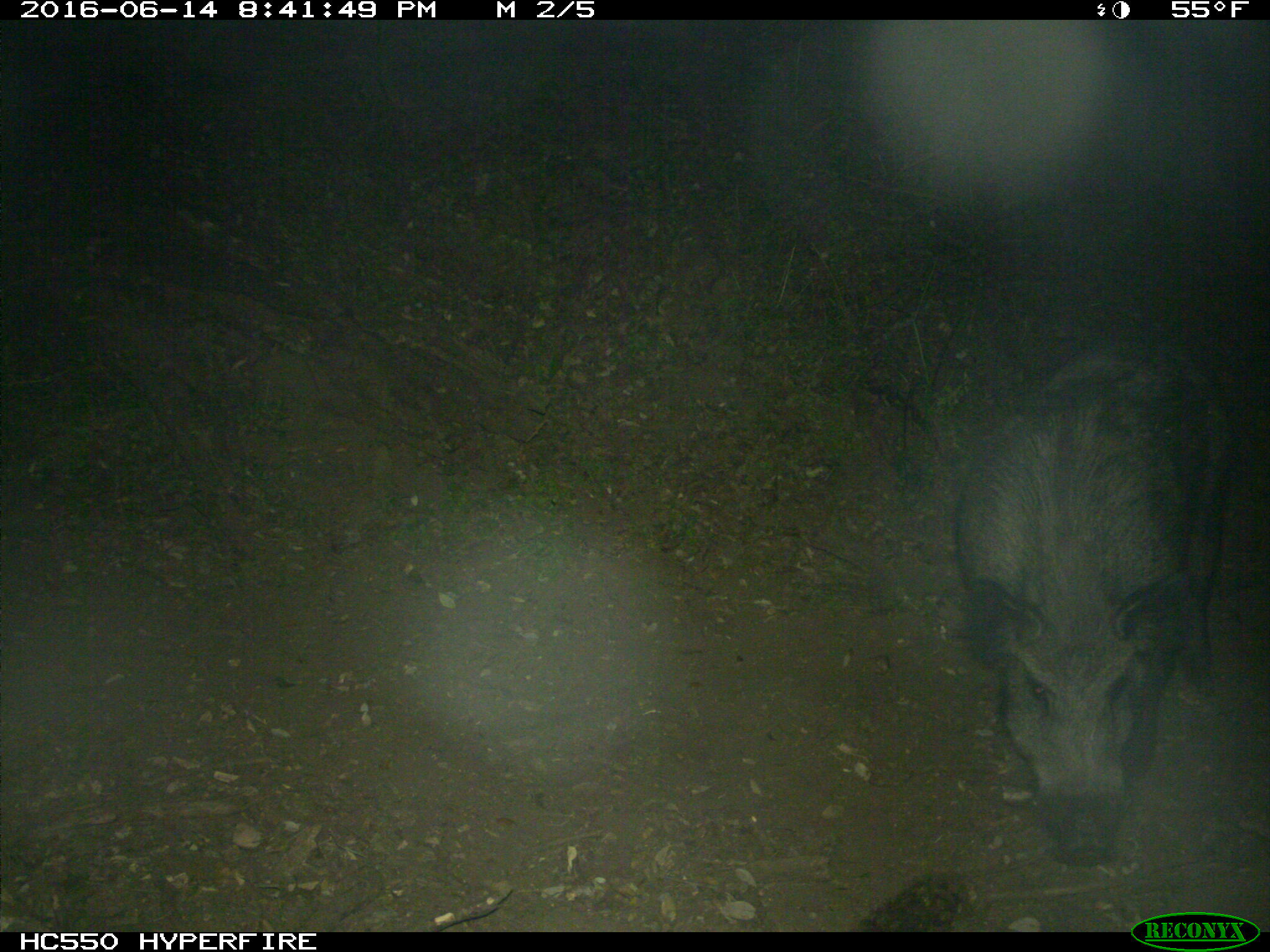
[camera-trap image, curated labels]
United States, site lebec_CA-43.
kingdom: Animalia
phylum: Chordata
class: Mammalia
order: Artiodactyla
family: Suidae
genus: Sus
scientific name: Sus scrofa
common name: wild boar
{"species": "Sus scrofa (wild boar)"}